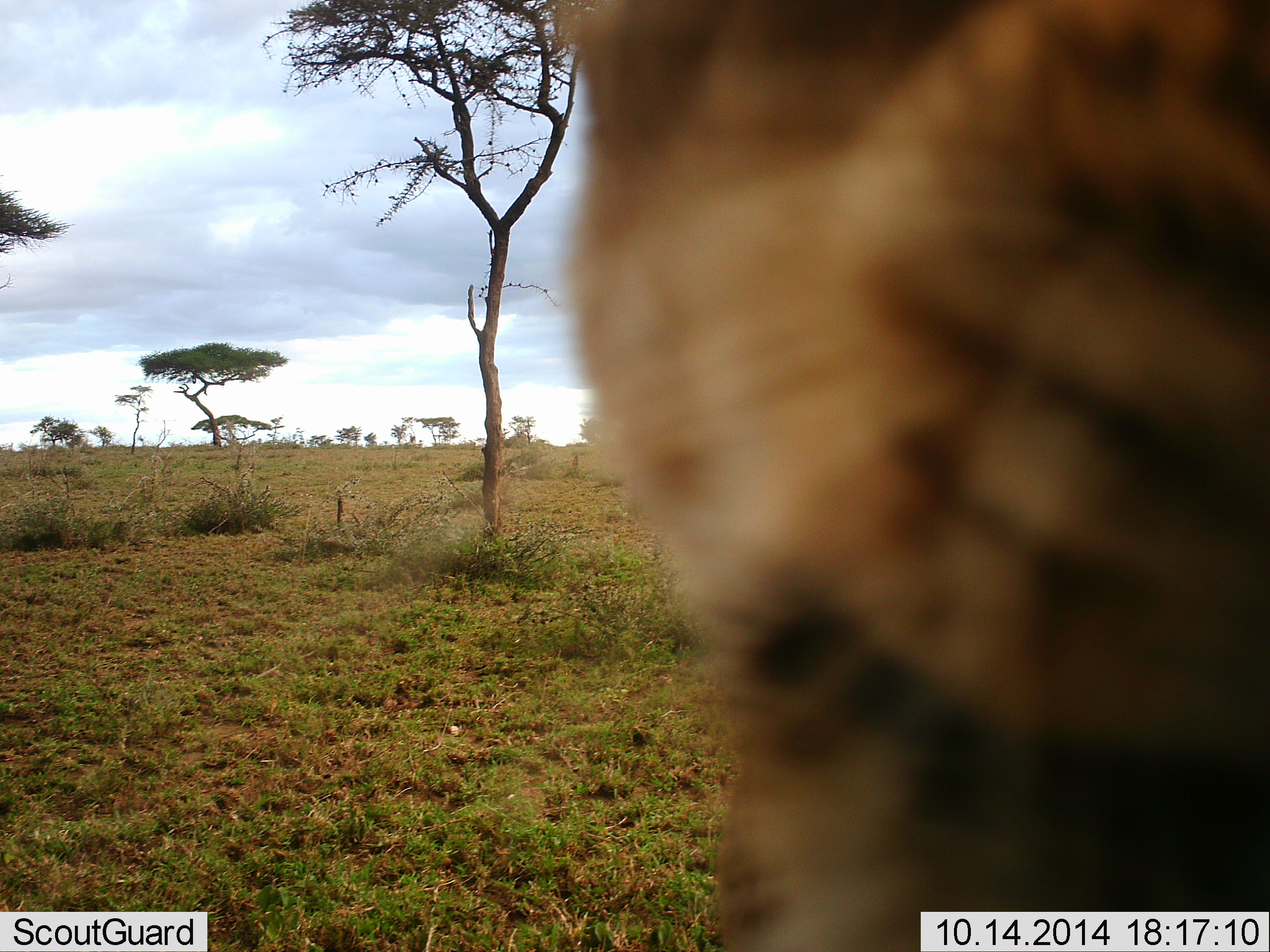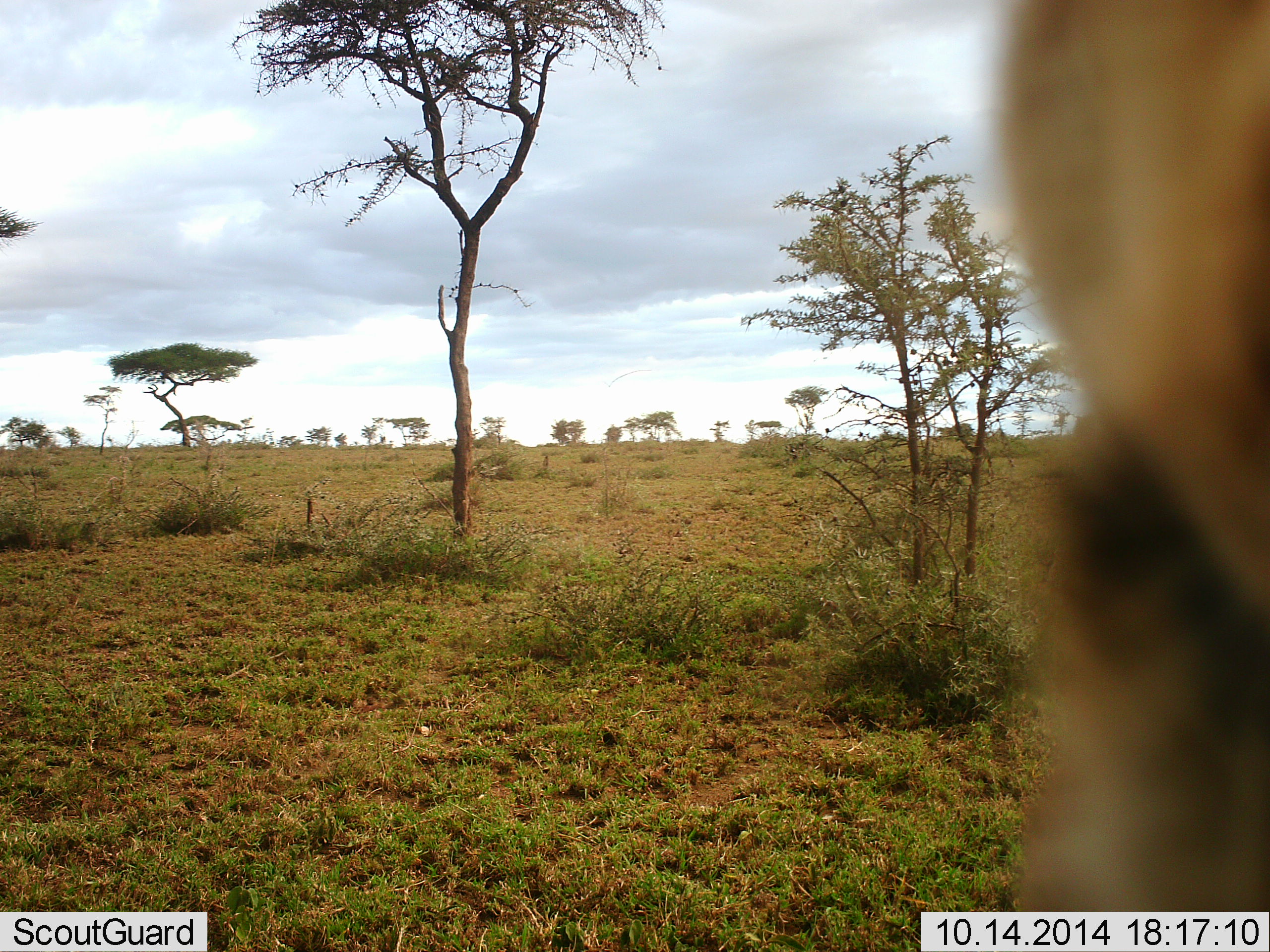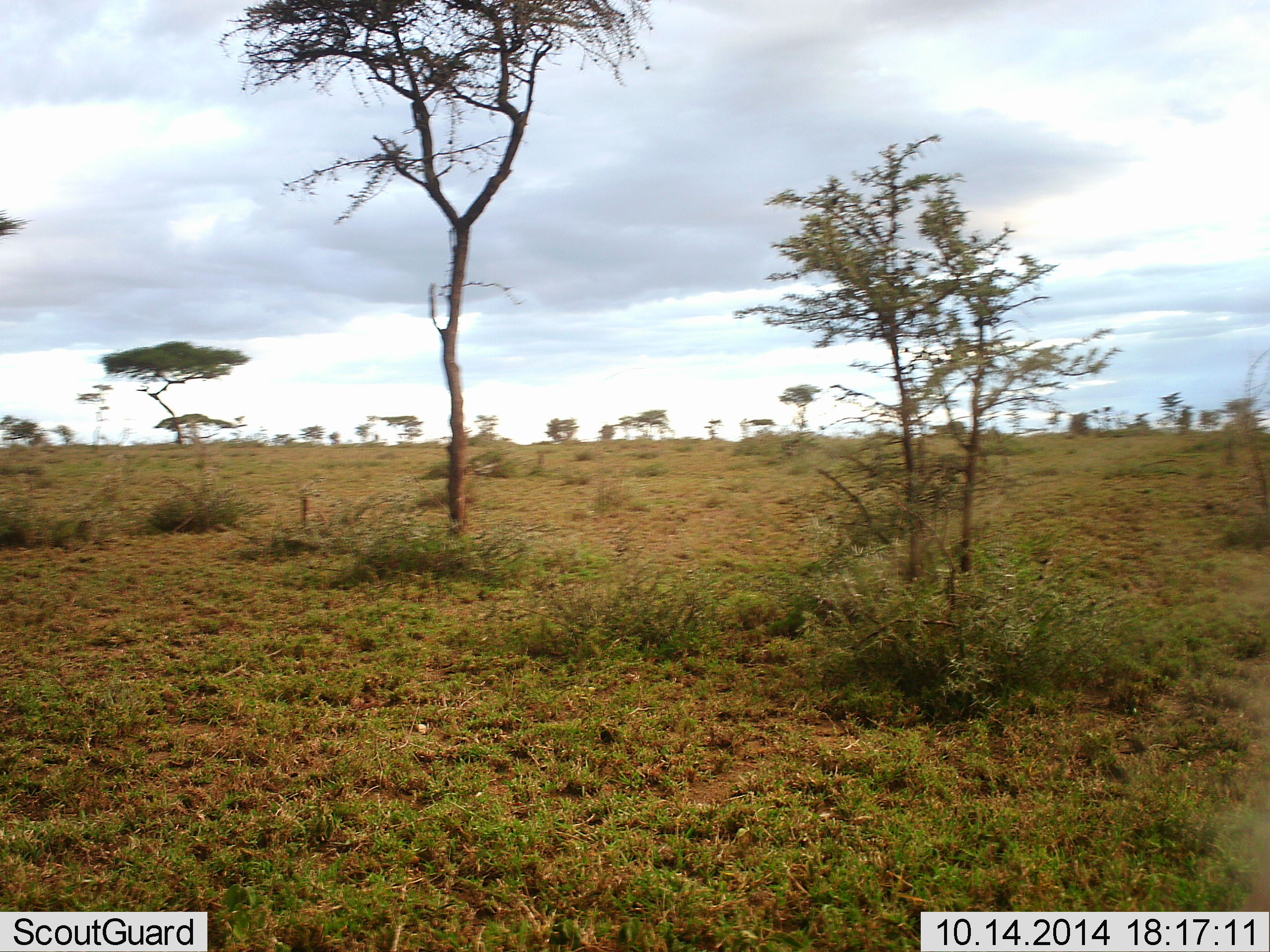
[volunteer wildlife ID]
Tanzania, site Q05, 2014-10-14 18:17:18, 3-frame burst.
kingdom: Animalia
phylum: Chordata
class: Mammalia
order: Carnivora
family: Hyaenidae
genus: Hyaena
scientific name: Hyaena hyaena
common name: striped hyena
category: hyenastriped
Hyenastriped (striped hyena) (Hyaena hyaena), count 1. Behavior (volunteer vote fractions): standing 60%, resting 0%, moving 20%, interacting 20%. Young present (vote fraction): 0%. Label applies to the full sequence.